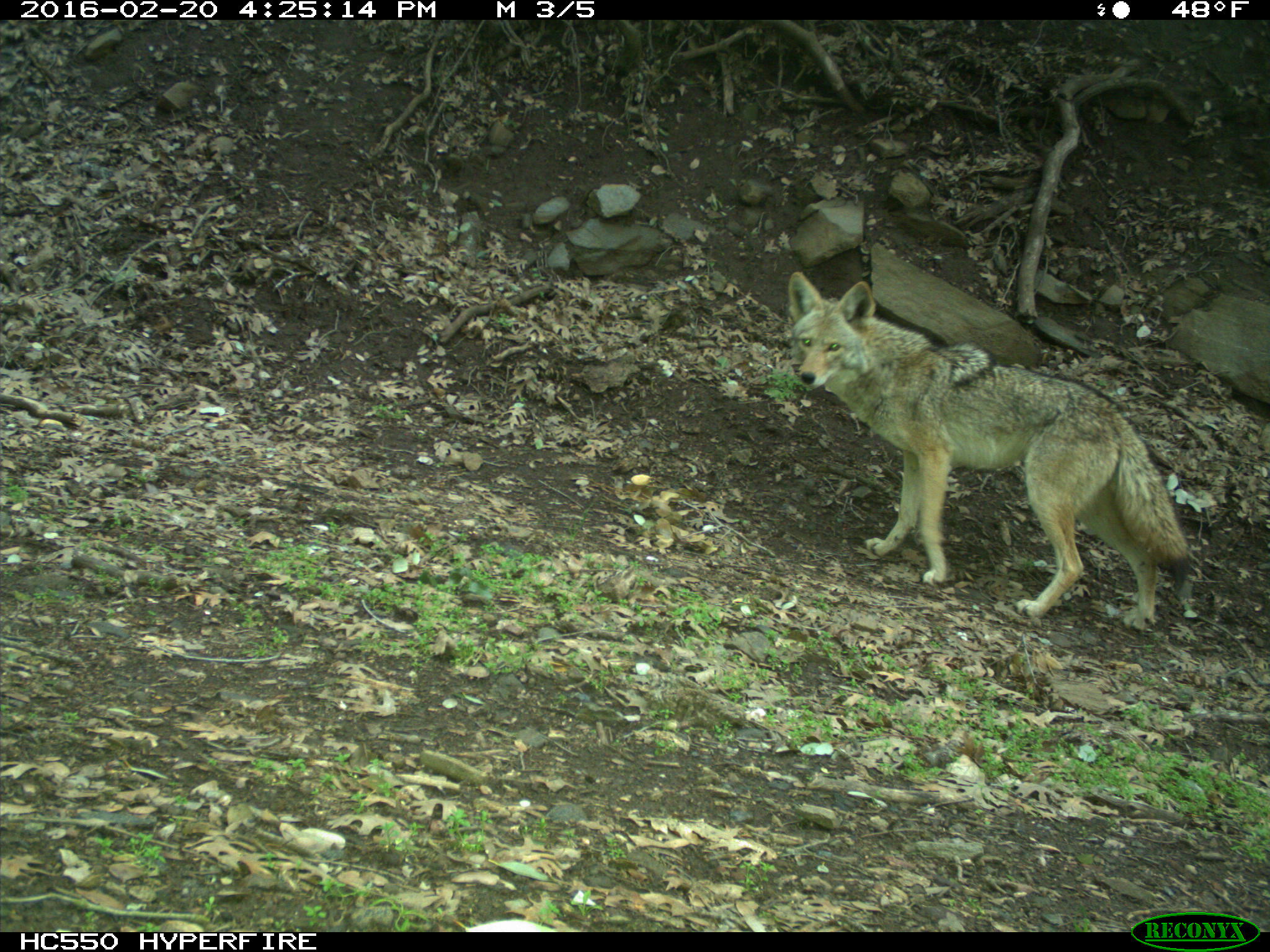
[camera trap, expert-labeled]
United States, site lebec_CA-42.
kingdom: Animalia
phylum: Chordata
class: Mammalia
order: Carnivora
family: Canidae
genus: Canis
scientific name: Canis latrans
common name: coyote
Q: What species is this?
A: Canis latrans (coyote).